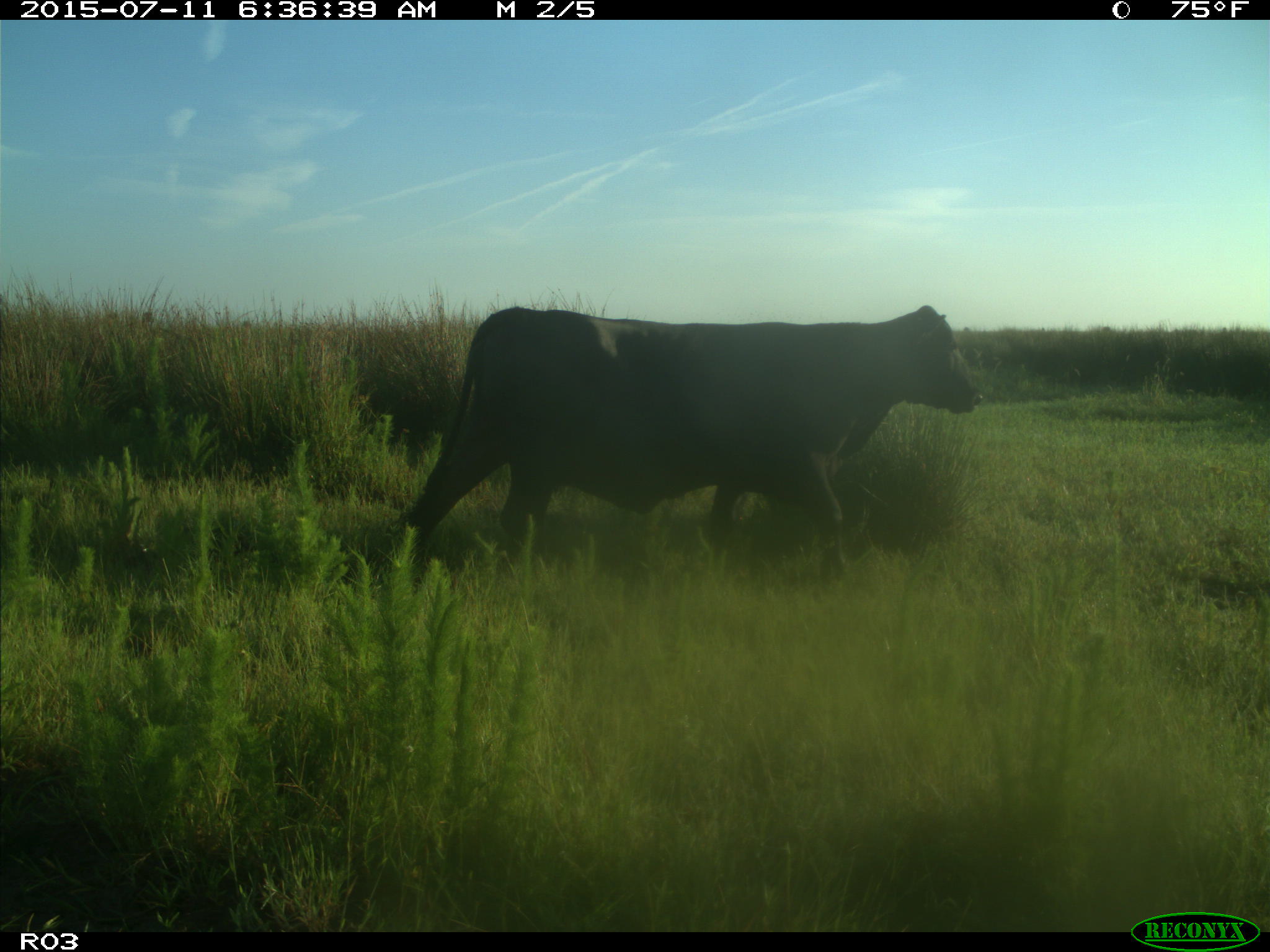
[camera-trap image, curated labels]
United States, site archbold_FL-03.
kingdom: Animalia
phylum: Chordata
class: Mammalia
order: Artiodactyla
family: Bovidae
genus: Bos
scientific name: Bos taurus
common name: domestic cow